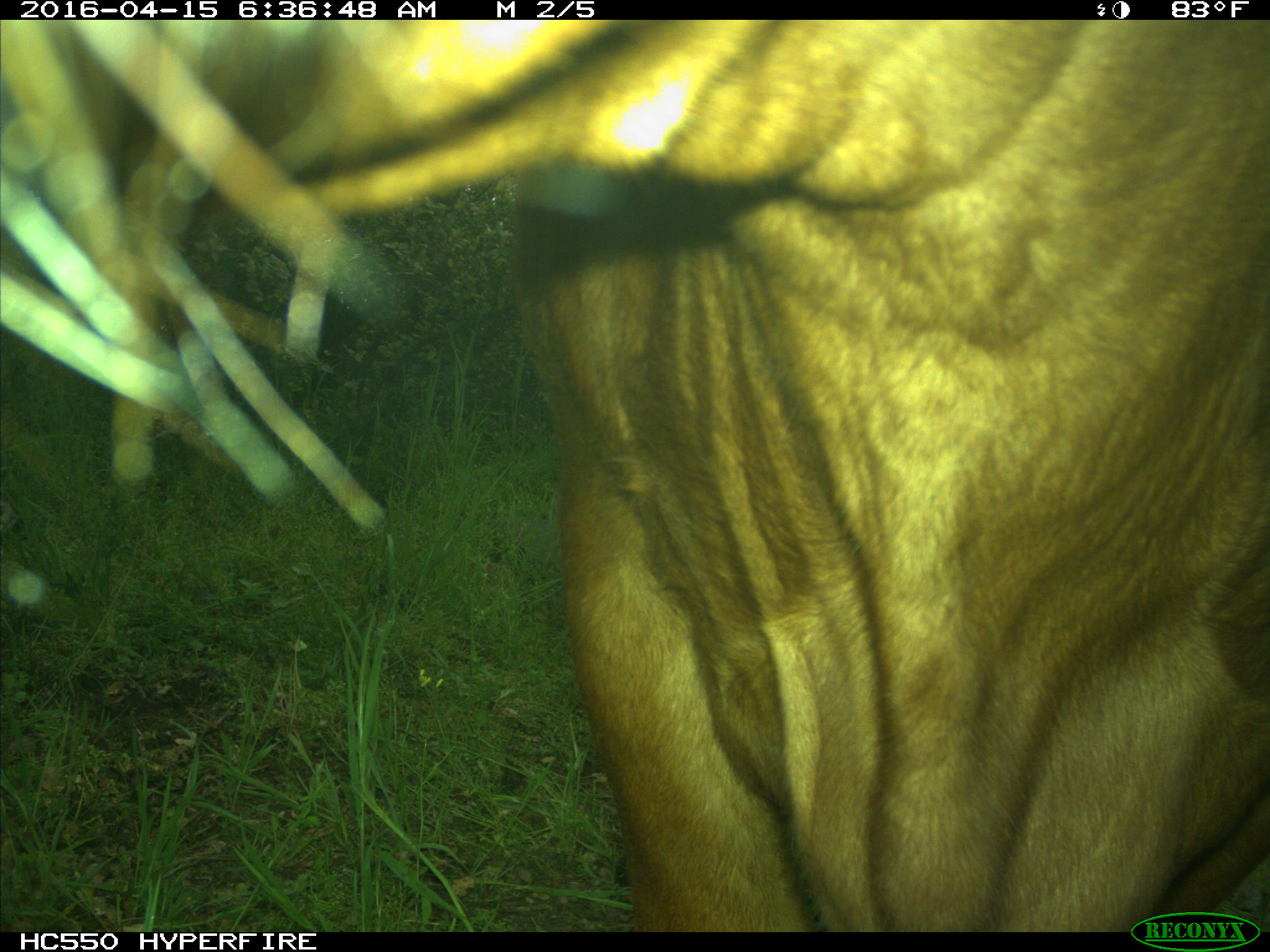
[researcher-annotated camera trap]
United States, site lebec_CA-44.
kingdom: Animalia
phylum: Chordata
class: Mammalia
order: Artiodactyla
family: Bovidae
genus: Bos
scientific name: Bos taurus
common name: domestic cow